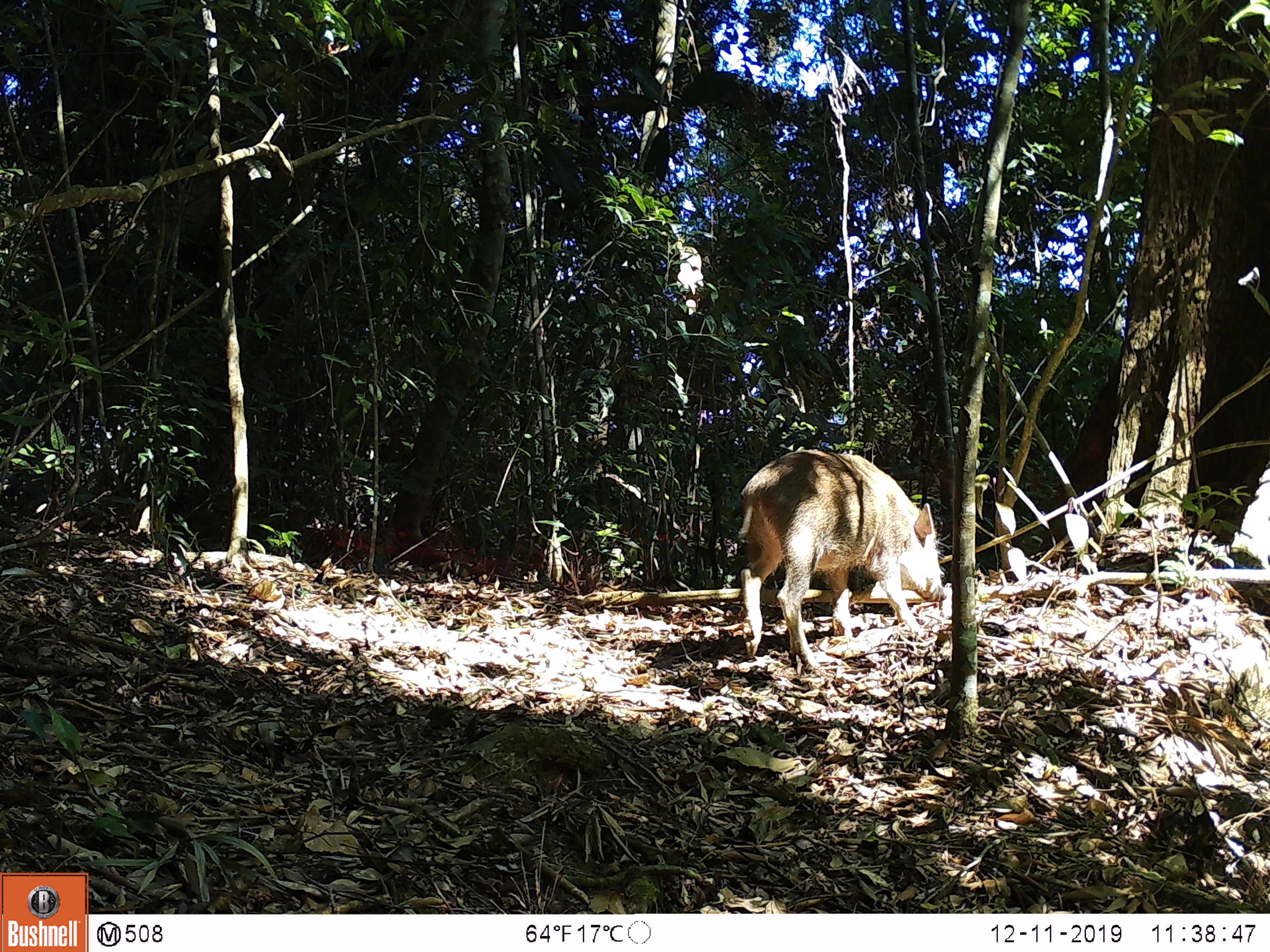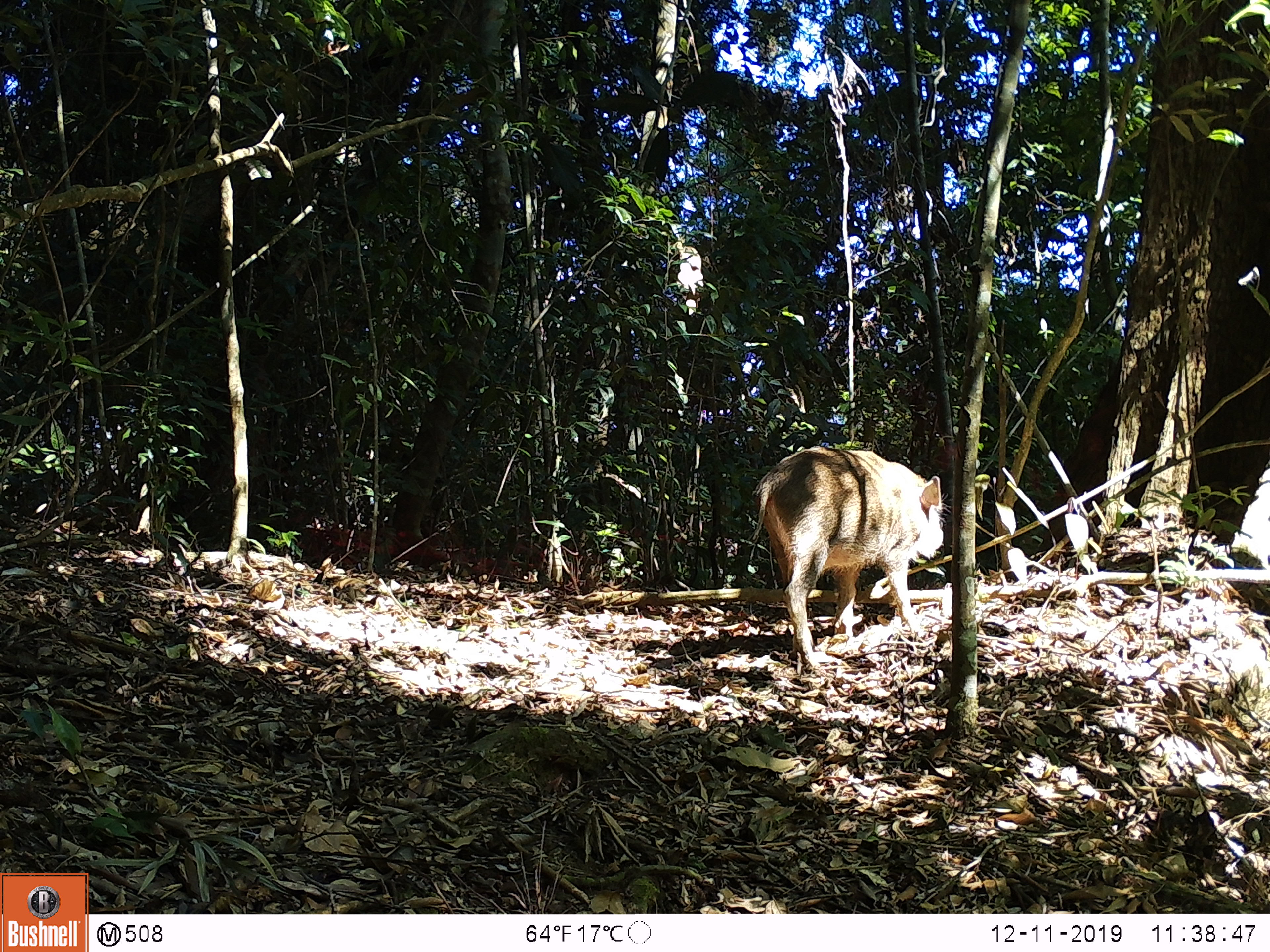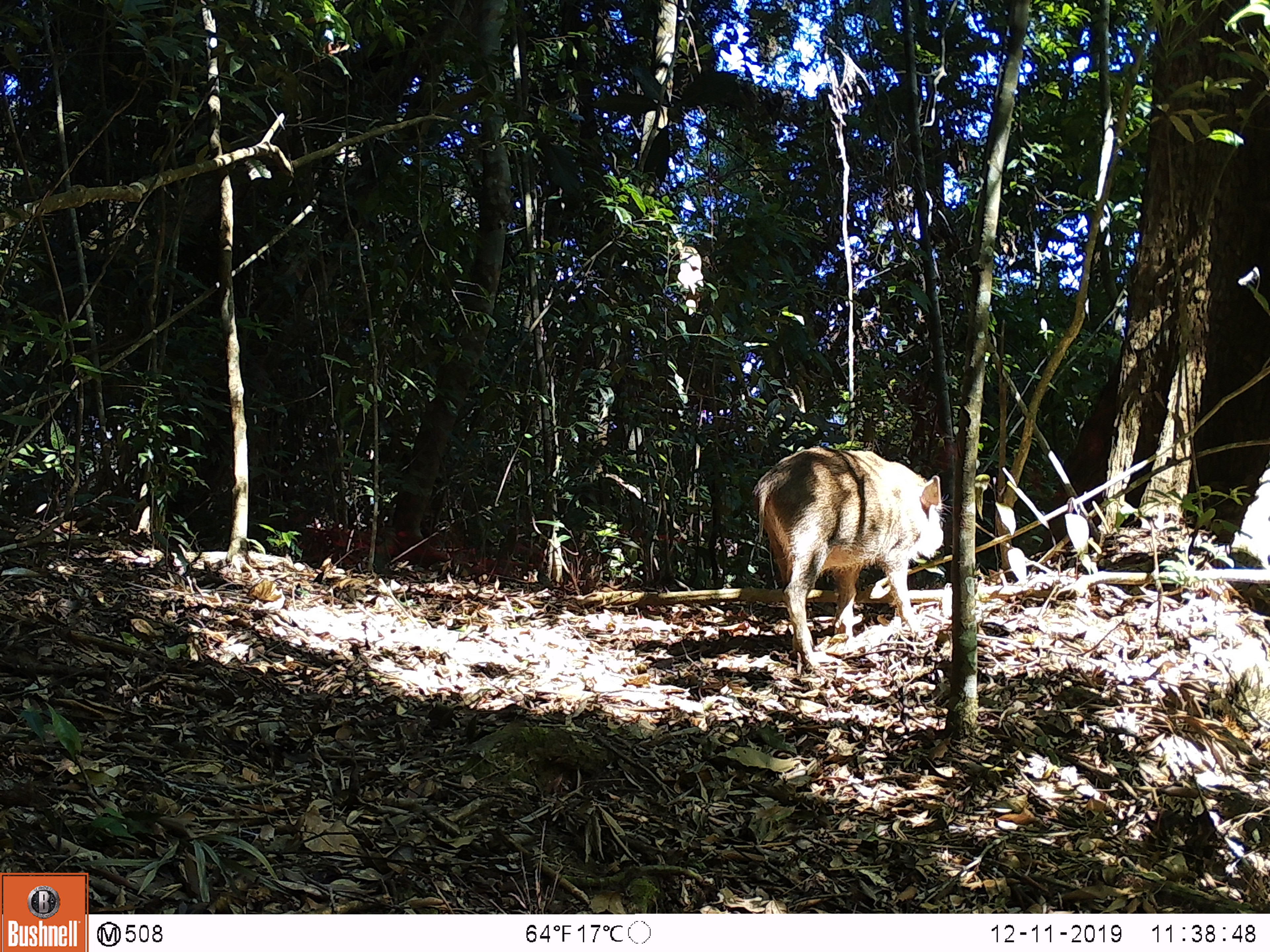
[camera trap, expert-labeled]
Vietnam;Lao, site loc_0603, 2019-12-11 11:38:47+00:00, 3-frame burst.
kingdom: Animalia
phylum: Chordata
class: Mammalia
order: Artiodactyla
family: Suidae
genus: Sus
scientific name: Sus scrofa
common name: eurasian wild pig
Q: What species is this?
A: Eurasian wild pig (Sus scrofa).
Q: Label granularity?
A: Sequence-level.